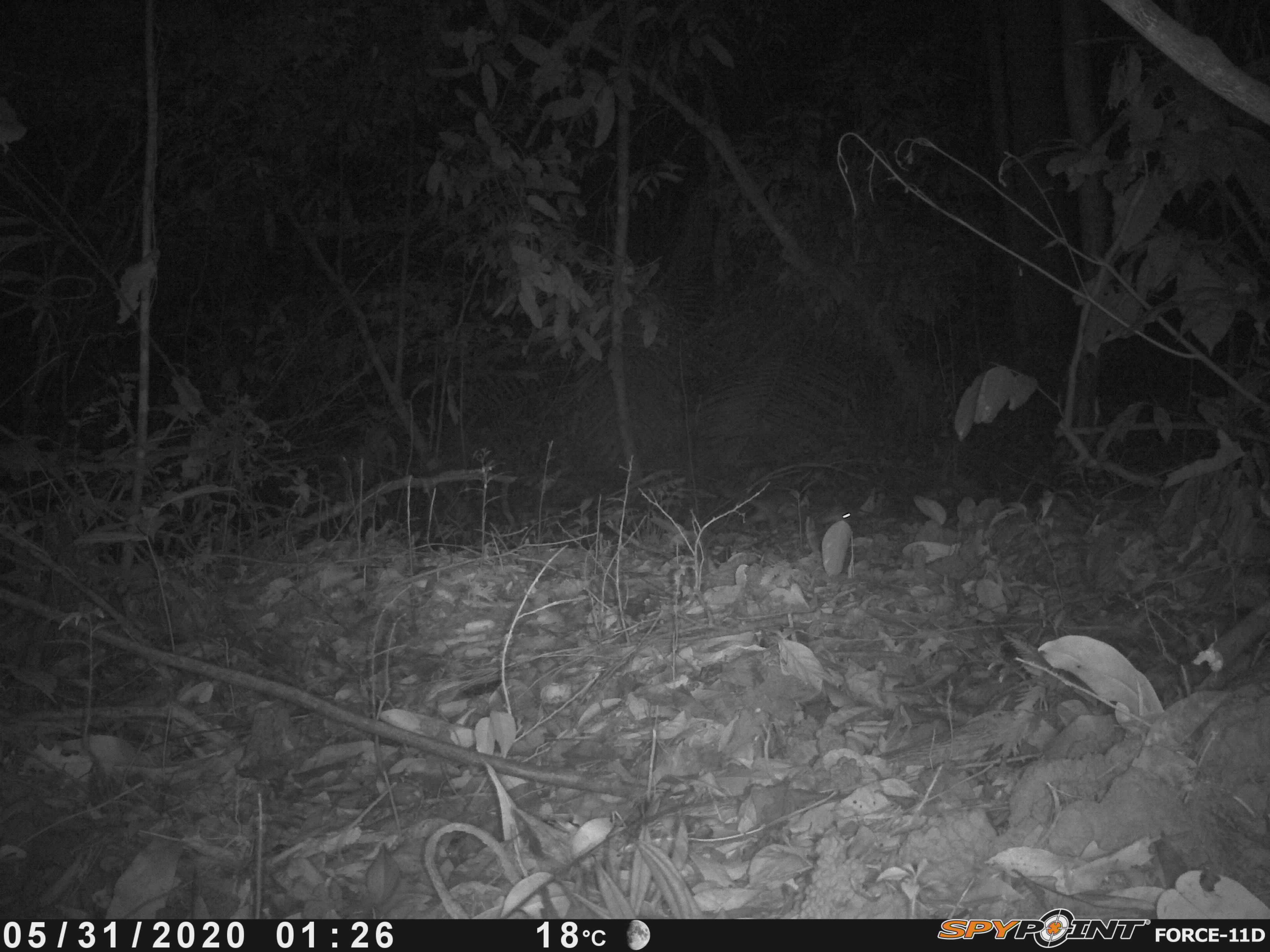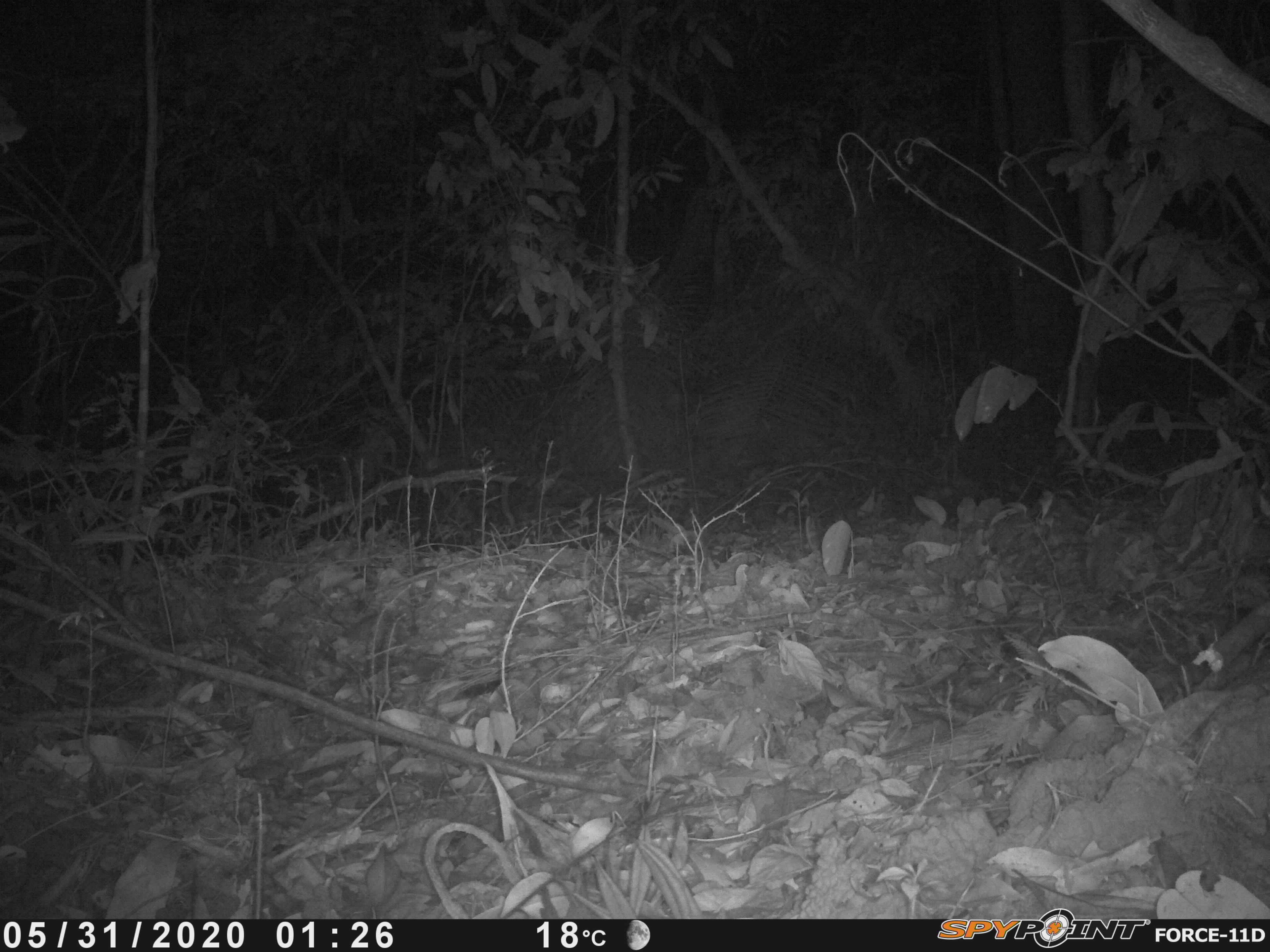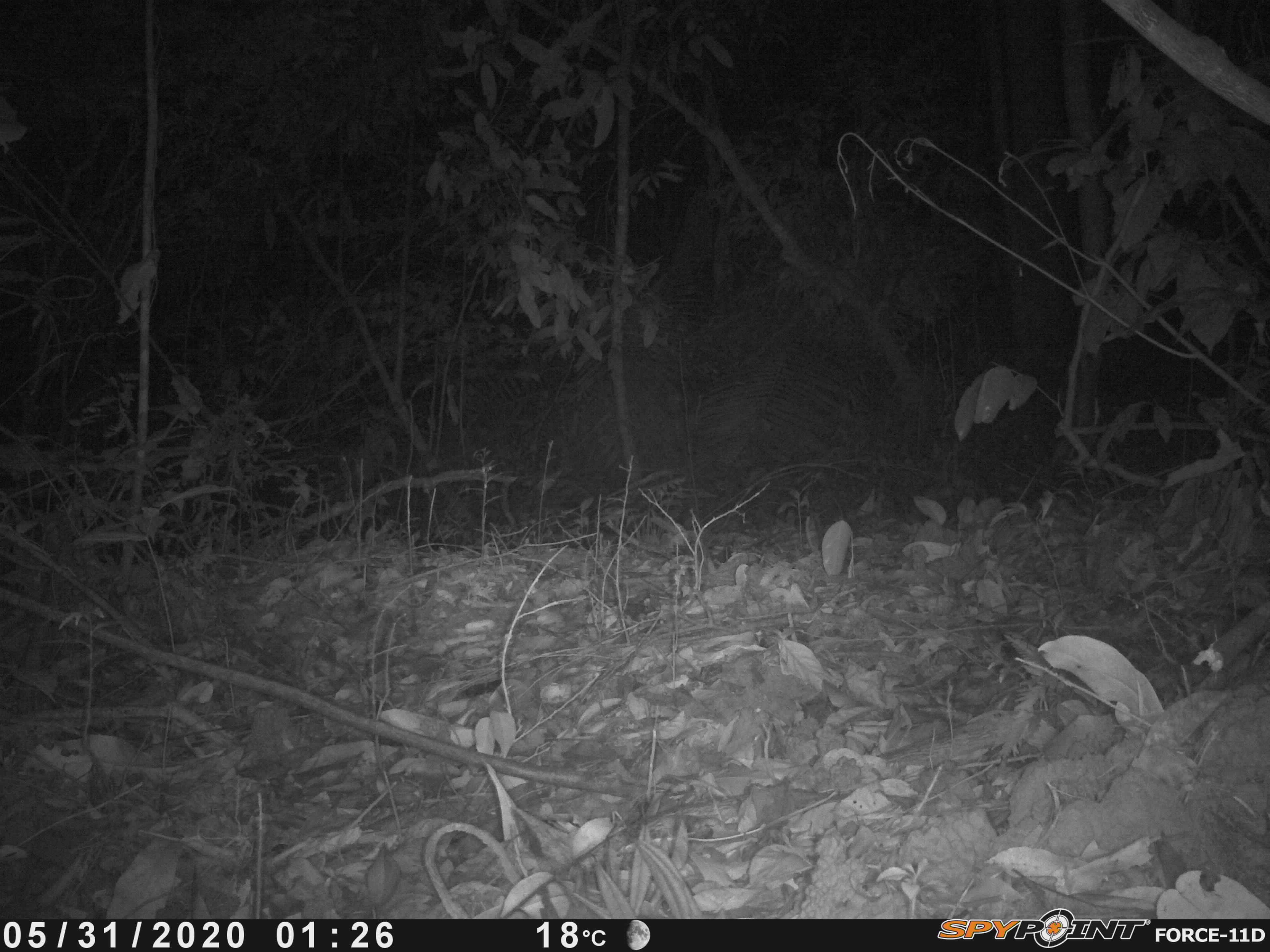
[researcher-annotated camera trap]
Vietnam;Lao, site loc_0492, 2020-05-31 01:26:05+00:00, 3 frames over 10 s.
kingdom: Animalia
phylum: Chordata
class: Mammalia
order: Carnivora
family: Mustelidae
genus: Melogale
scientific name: Melogale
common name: ferret badger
Ferret badger (Melogale). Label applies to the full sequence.